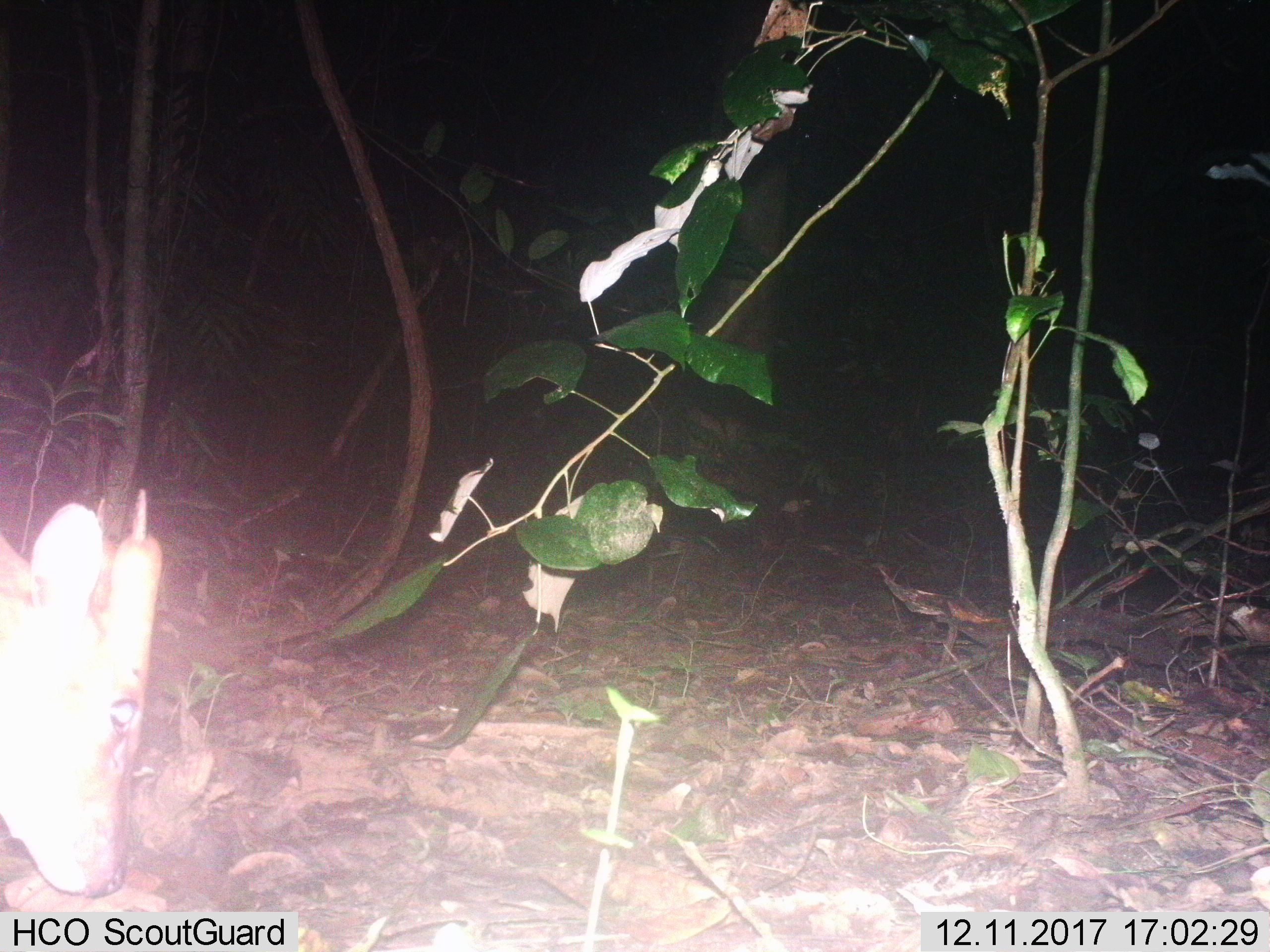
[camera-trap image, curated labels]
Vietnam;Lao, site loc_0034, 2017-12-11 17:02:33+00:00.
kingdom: Animalia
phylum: Chordata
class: Mammalia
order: Artiodactyla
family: Cervidae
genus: Muntiacus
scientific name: Muntiacus vuquangensis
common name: large-antlered muntjac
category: large antlered muntjac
Large antlered muntjac (large-antlered muntjac) (Muntiacus vuquangensis). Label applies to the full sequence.